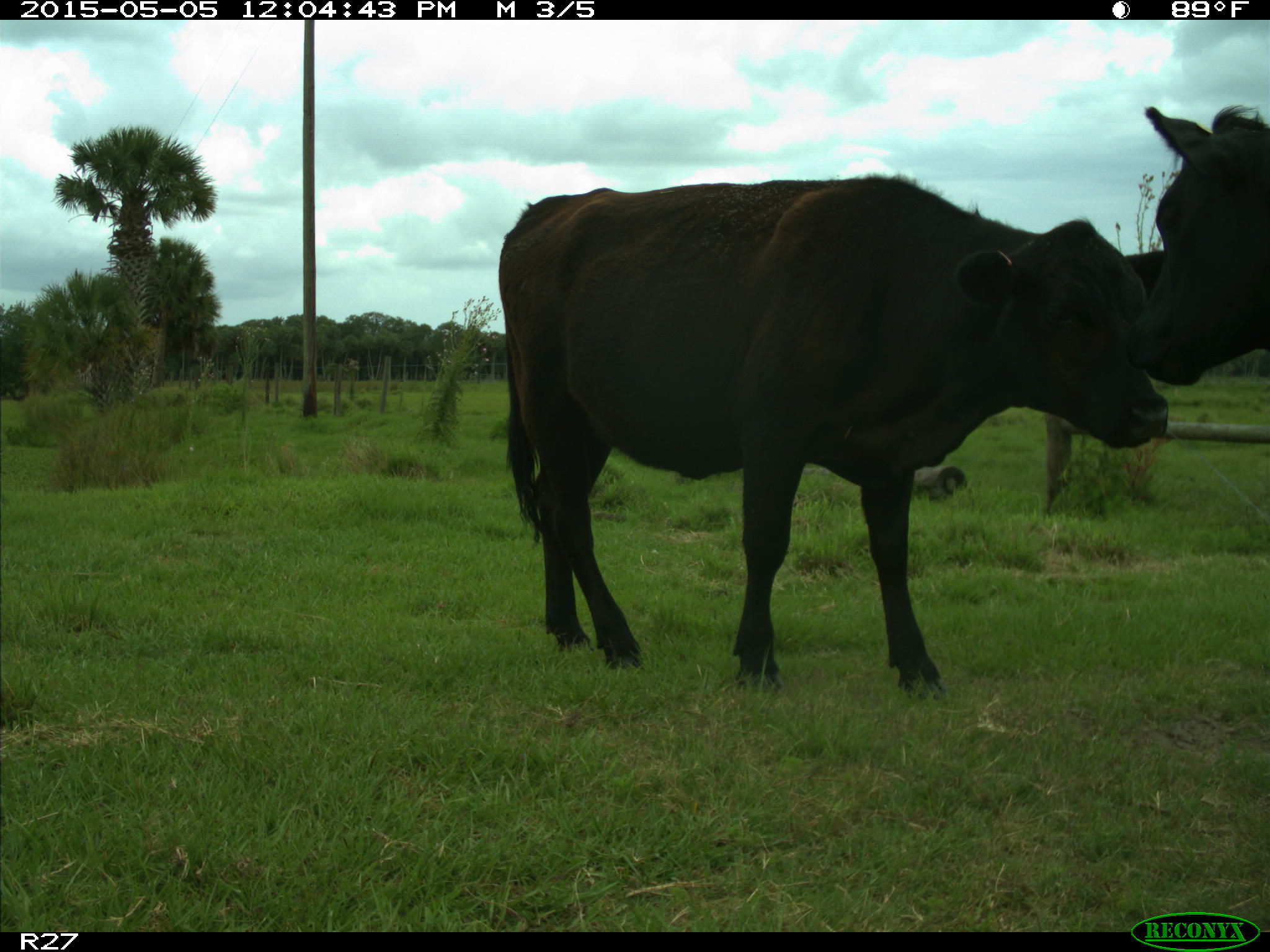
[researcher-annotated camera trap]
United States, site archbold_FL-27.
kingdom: Animalia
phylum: Chordata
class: Mammalia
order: Artiodactyla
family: Bovidae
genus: Bos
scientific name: Bos taurus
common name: domestic cow